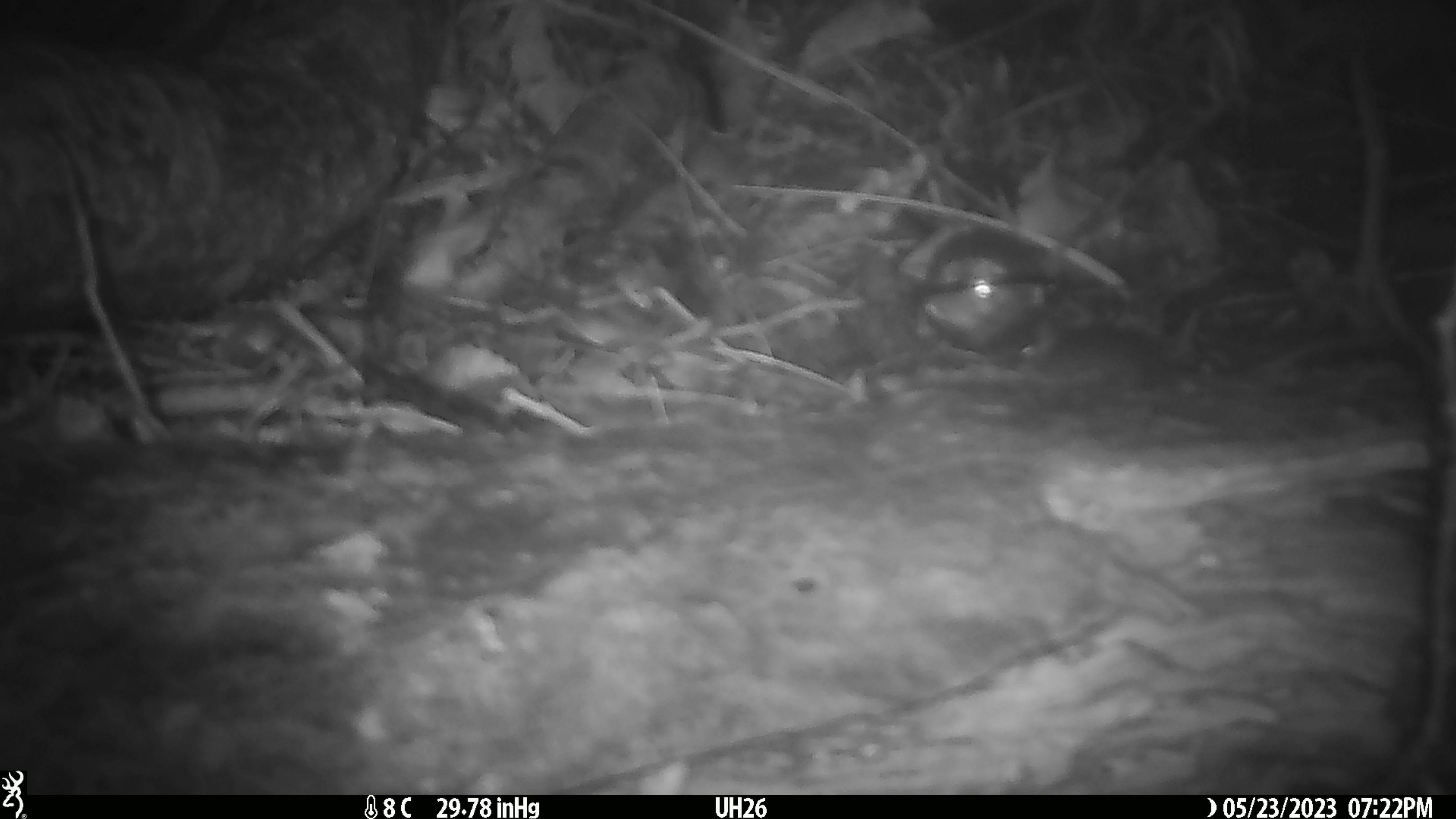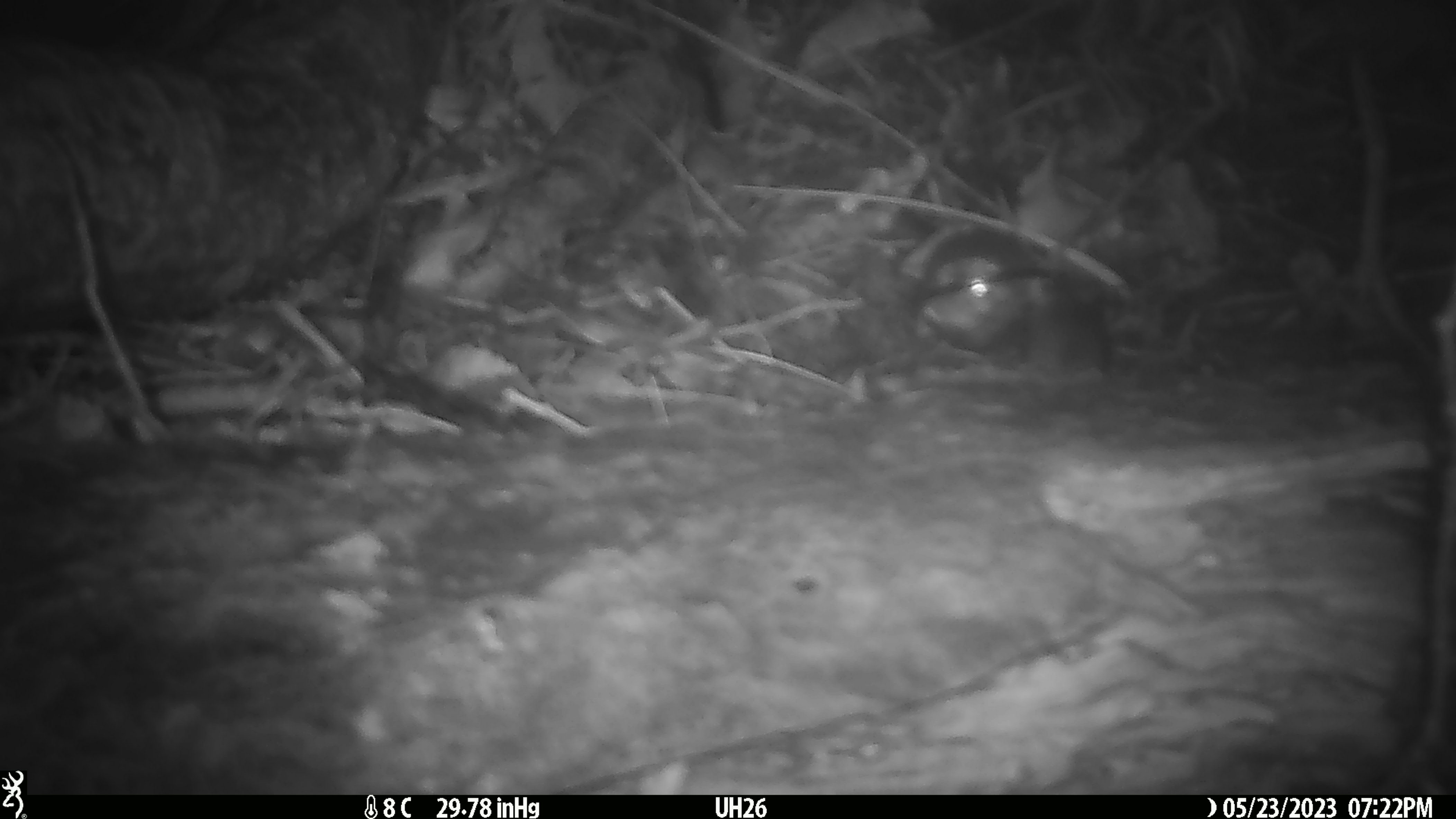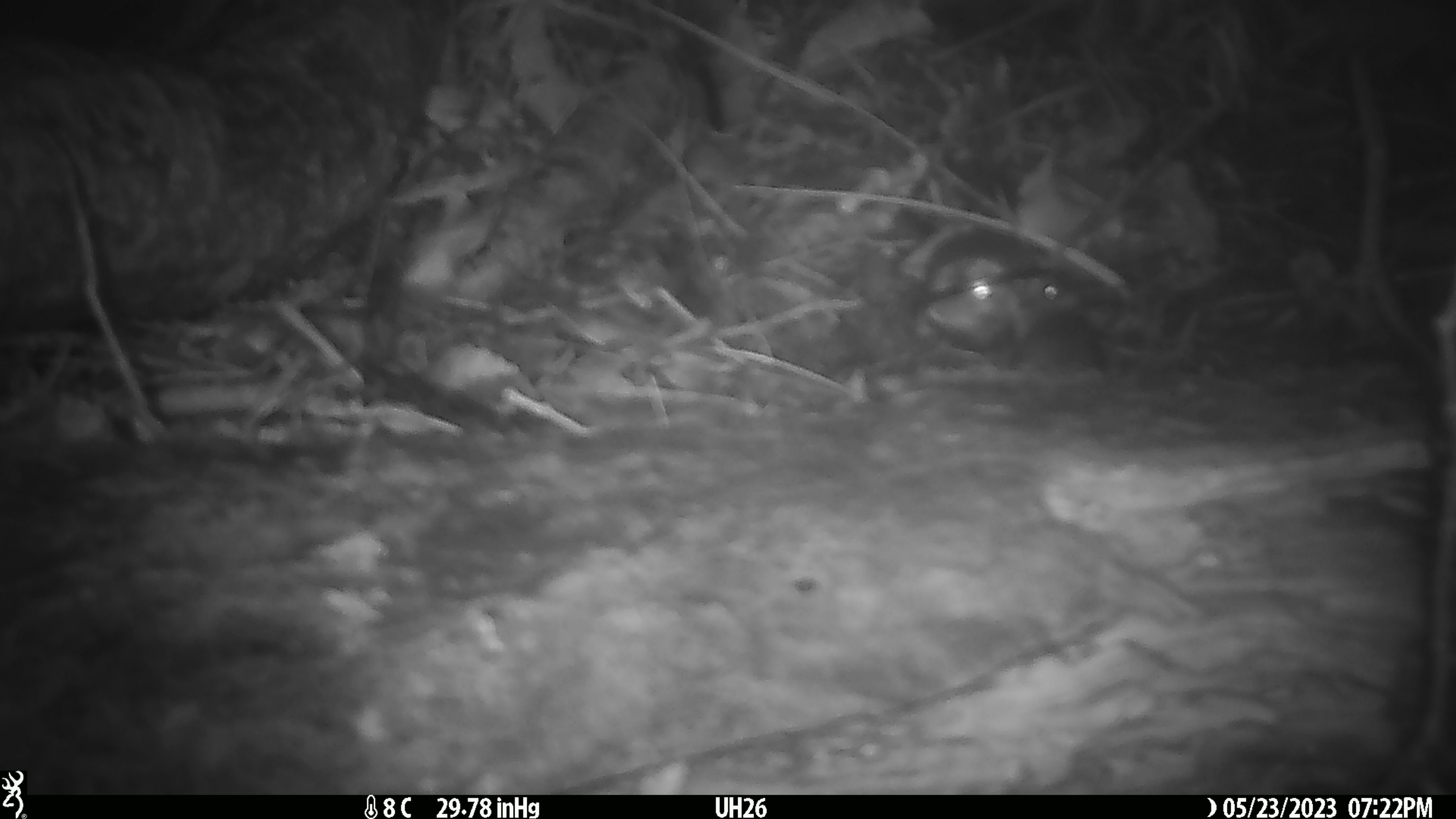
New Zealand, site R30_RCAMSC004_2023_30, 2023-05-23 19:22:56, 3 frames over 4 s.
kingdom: Animalia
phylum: Chordata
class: Mammalia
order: Rodentia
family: Muridae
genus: Mus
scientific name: Mus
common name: mouse